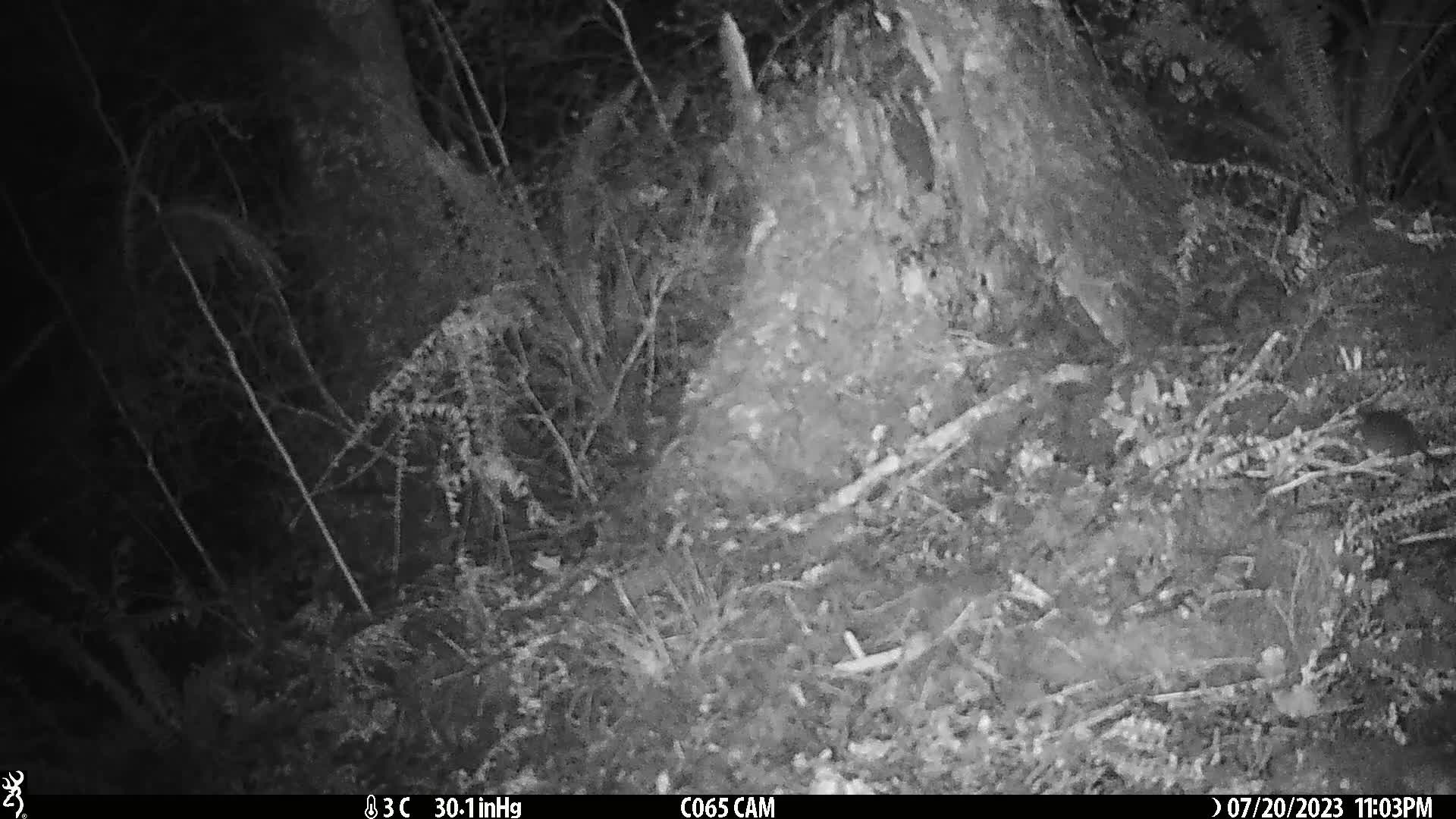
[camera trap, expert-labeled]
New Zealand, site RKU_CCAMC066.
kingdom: Animalia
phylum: Chordata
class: Mammalia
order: Rodentia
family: Muridae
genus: Rattus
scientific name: Rattus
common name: rat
Rat (Rattus).